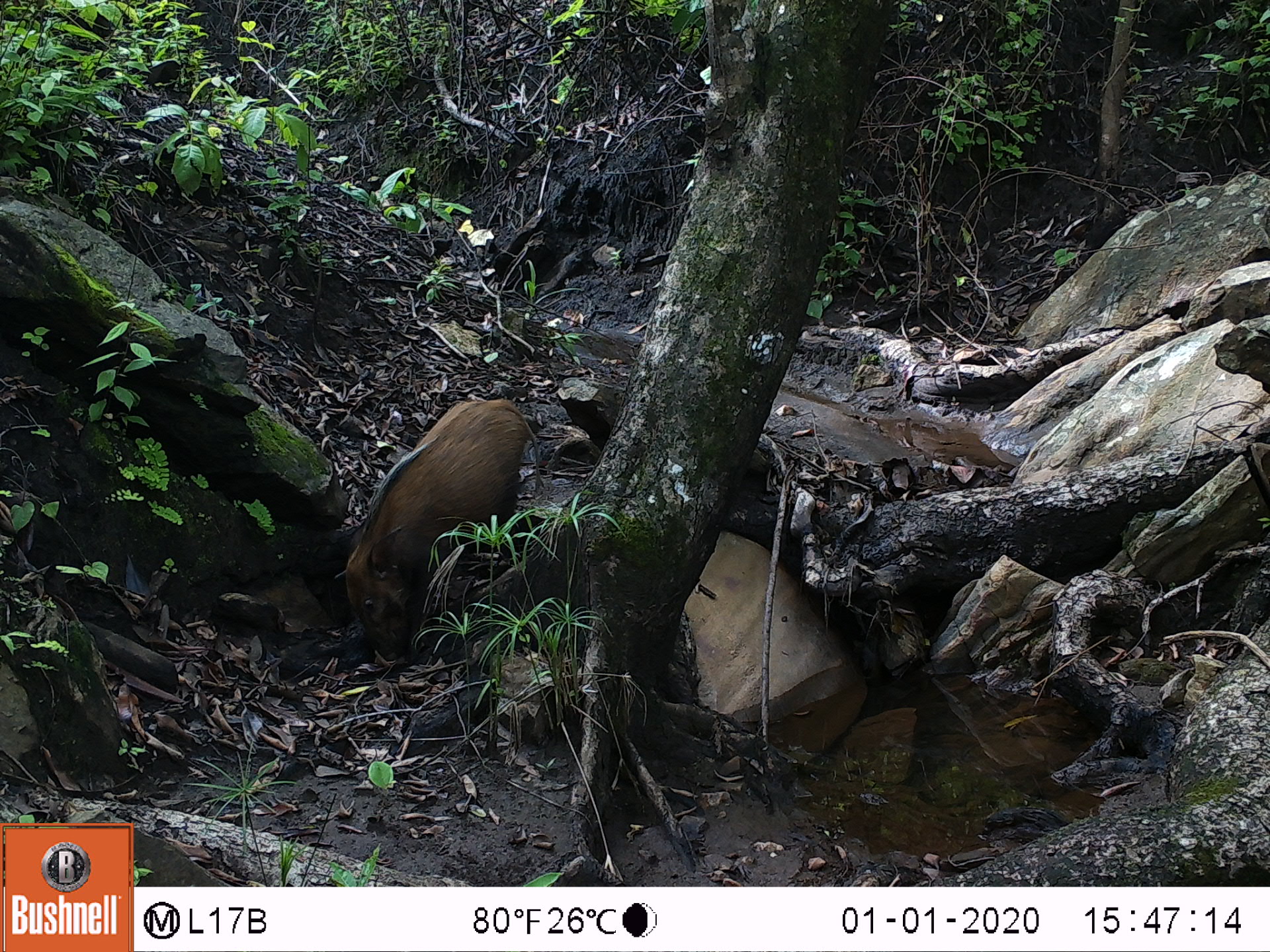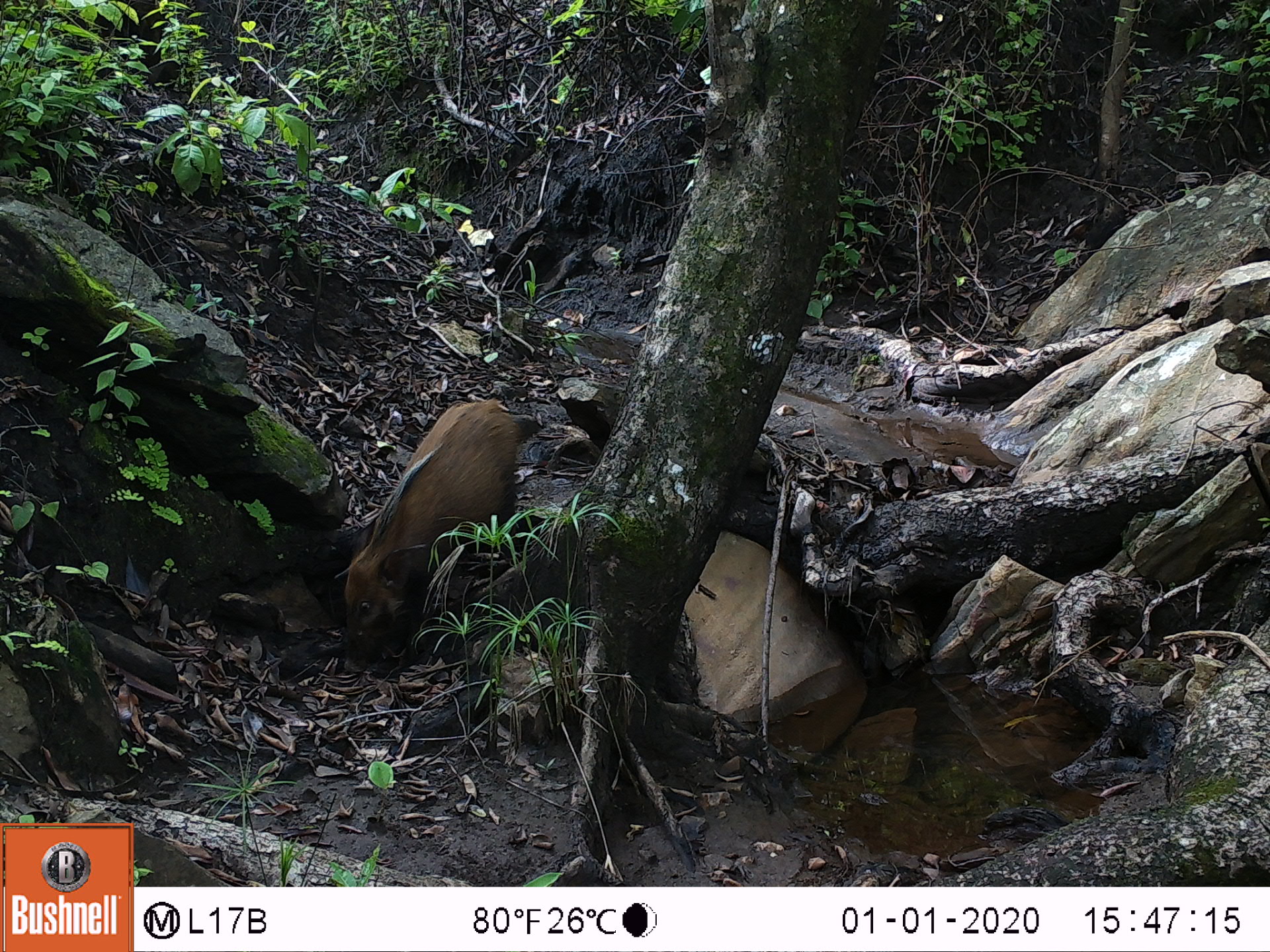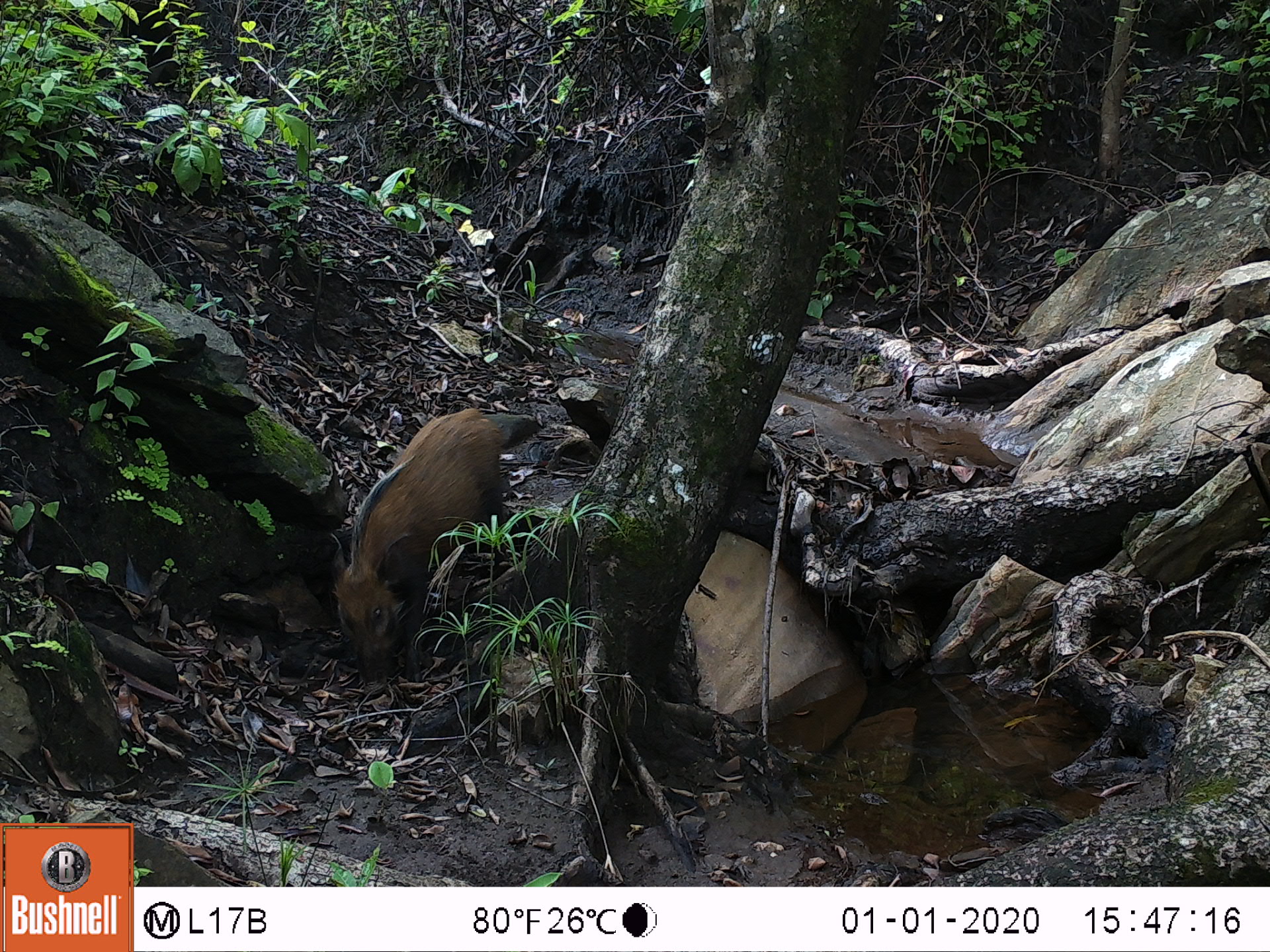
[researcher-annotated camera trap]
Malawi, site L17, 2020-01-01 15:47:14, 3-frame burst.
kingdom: Animalia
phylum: Chordata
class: Mammalia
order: Artiodactyla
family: Suidae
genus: Potamochoerus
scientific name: Potamochoerus larvatus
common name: bushpig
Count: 1.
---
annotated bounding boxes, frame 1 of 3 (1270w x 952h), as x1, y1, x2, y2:
bushpig: 322, 390, 529, 653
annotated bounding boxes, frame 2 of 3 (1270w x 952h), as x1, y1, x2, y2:
bushpig: 329, 380, 533, 639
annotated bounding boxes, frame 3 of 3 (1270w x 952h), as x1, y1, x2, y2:
bushpig: 325, 394, 518, 686